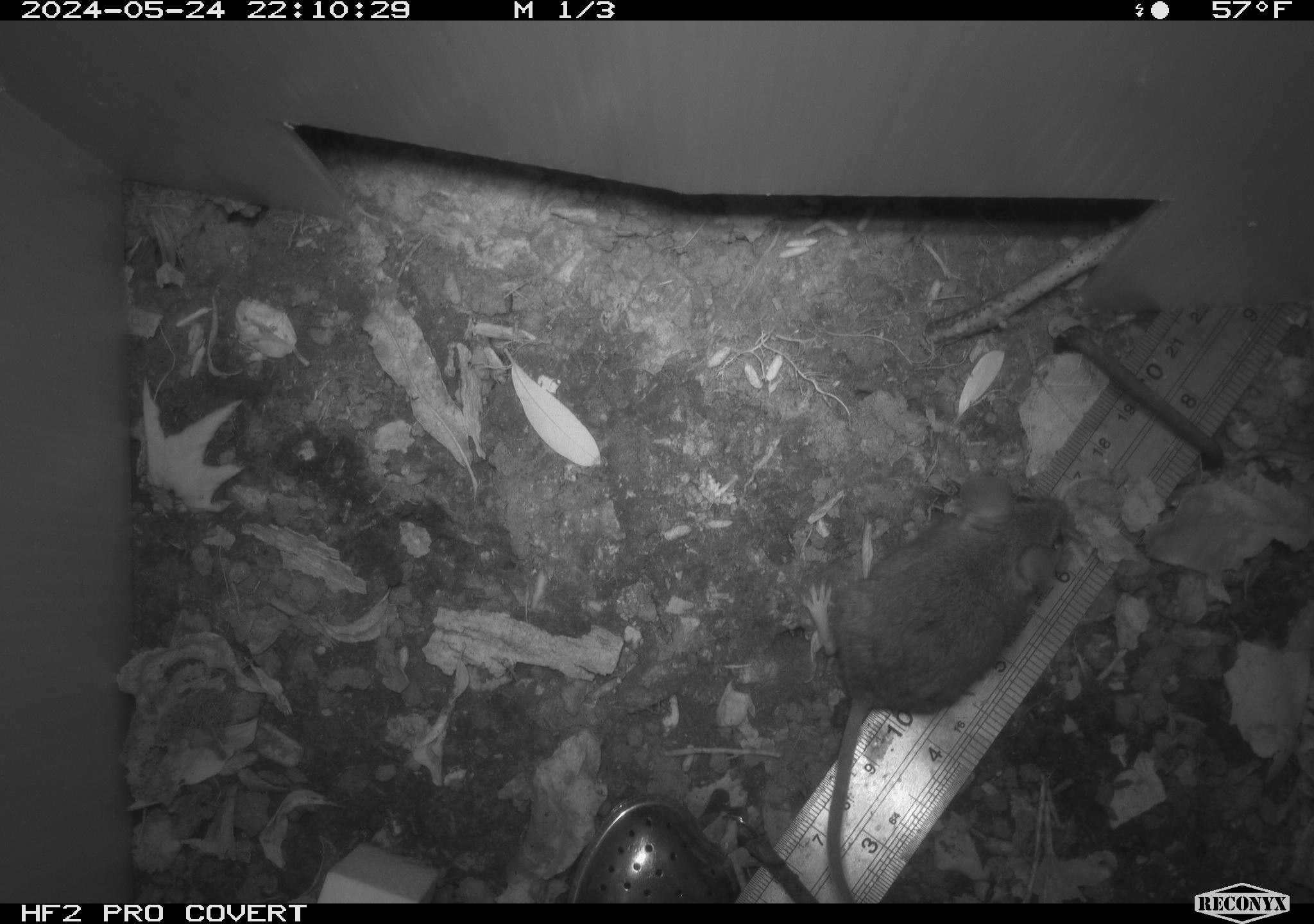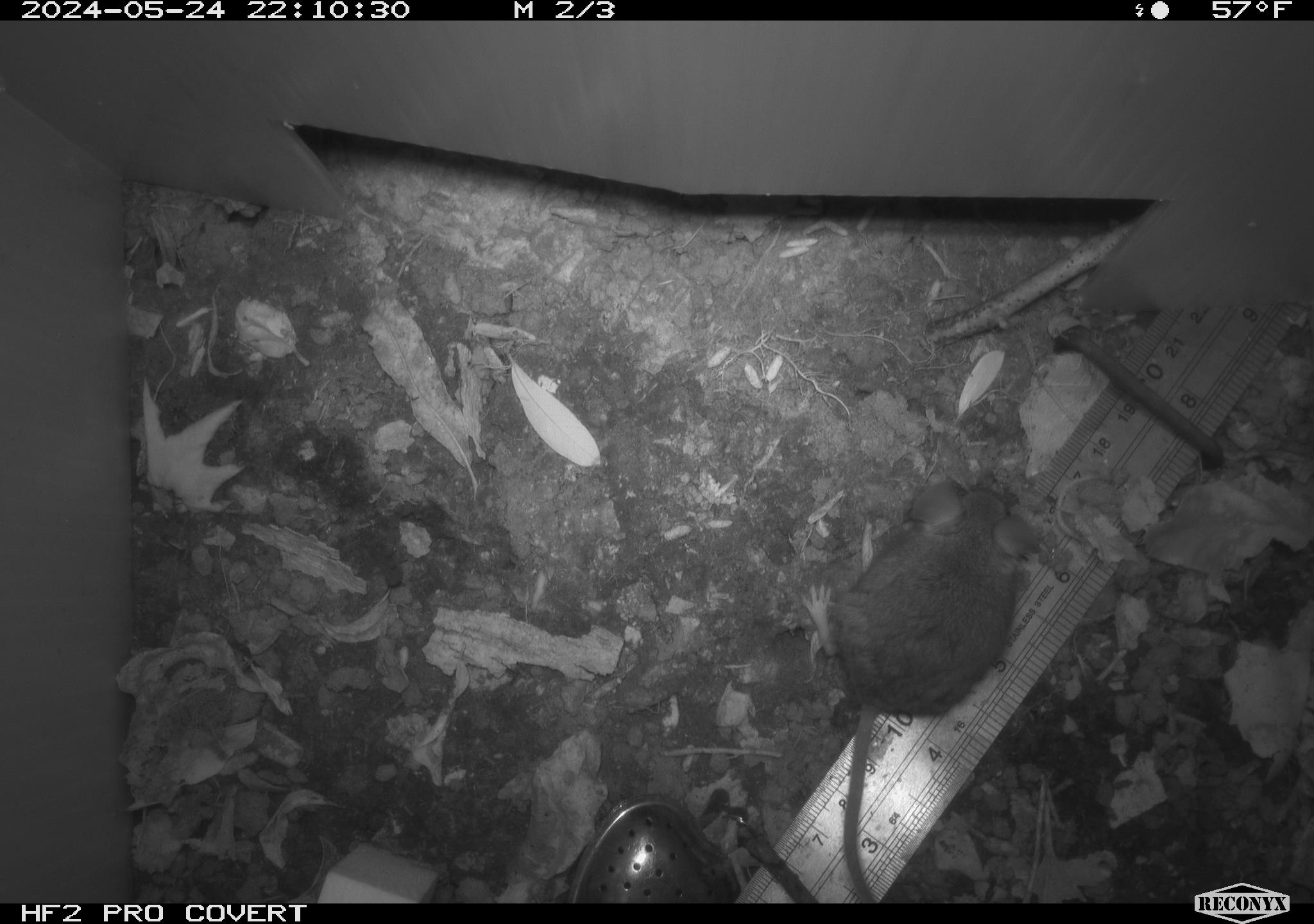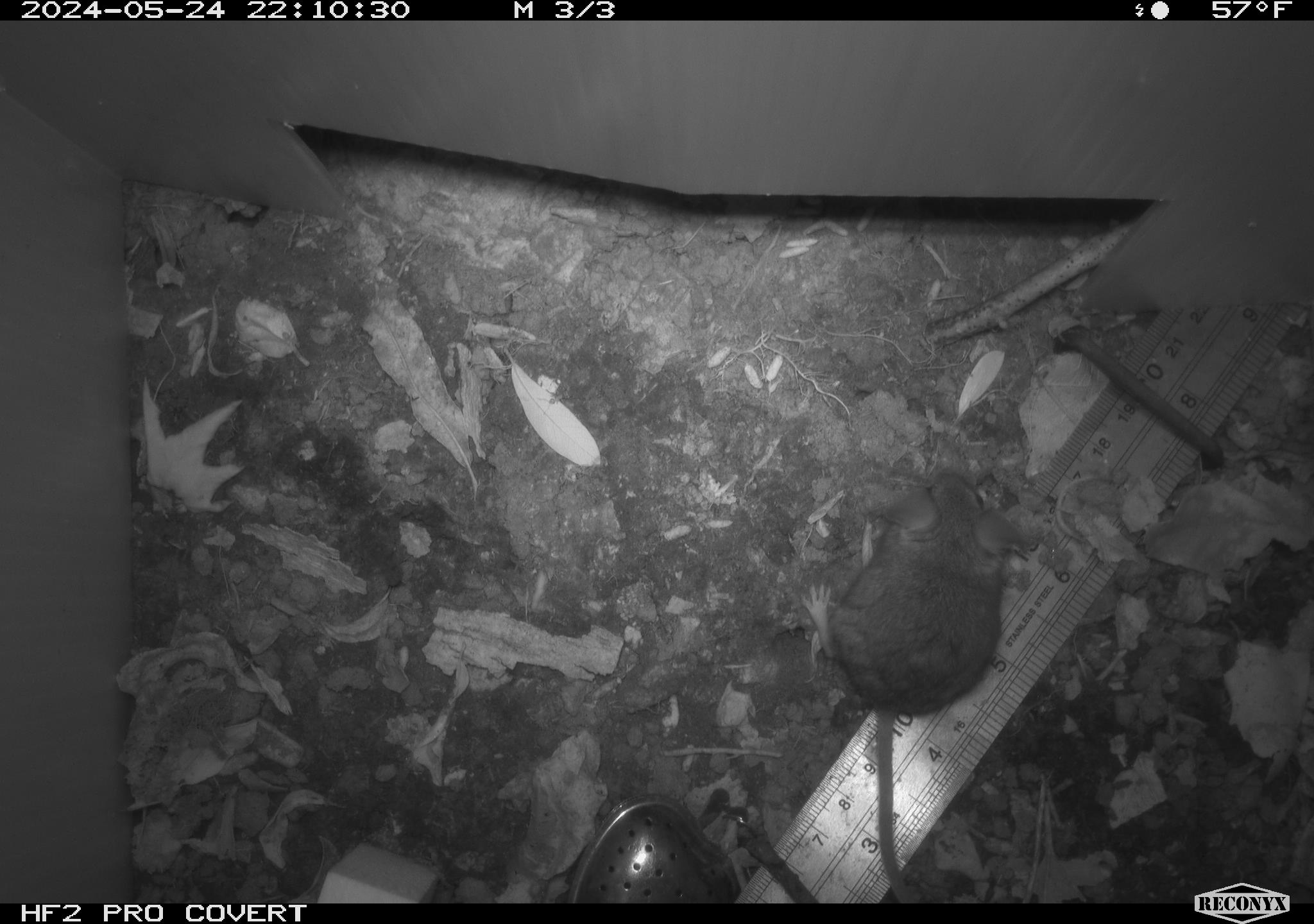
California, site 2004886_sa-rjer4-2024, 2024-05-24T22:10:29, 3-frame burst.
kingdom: Animalia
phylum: Chordata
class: Mammalia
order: Rodentia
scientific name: Rodentia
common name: mouse species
Mouse species (Rodentia).